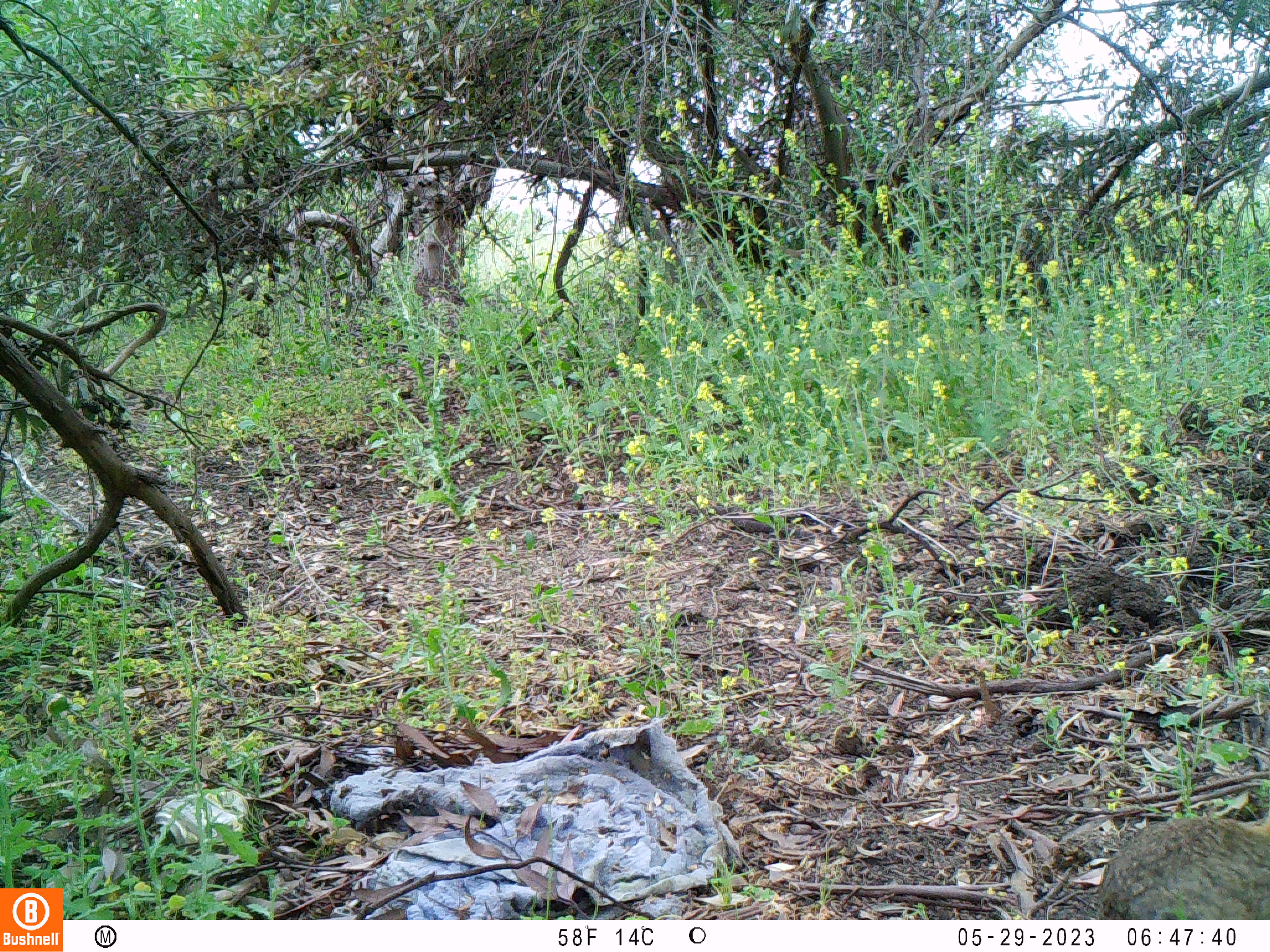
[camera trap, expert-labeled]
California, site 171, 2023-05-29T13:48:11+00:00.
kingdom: Animalia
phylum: Chordata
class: Mammalia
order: Lagomorpha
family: Leporidae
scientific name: Leporidae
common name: rabbit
Rabbit (Leporidae).